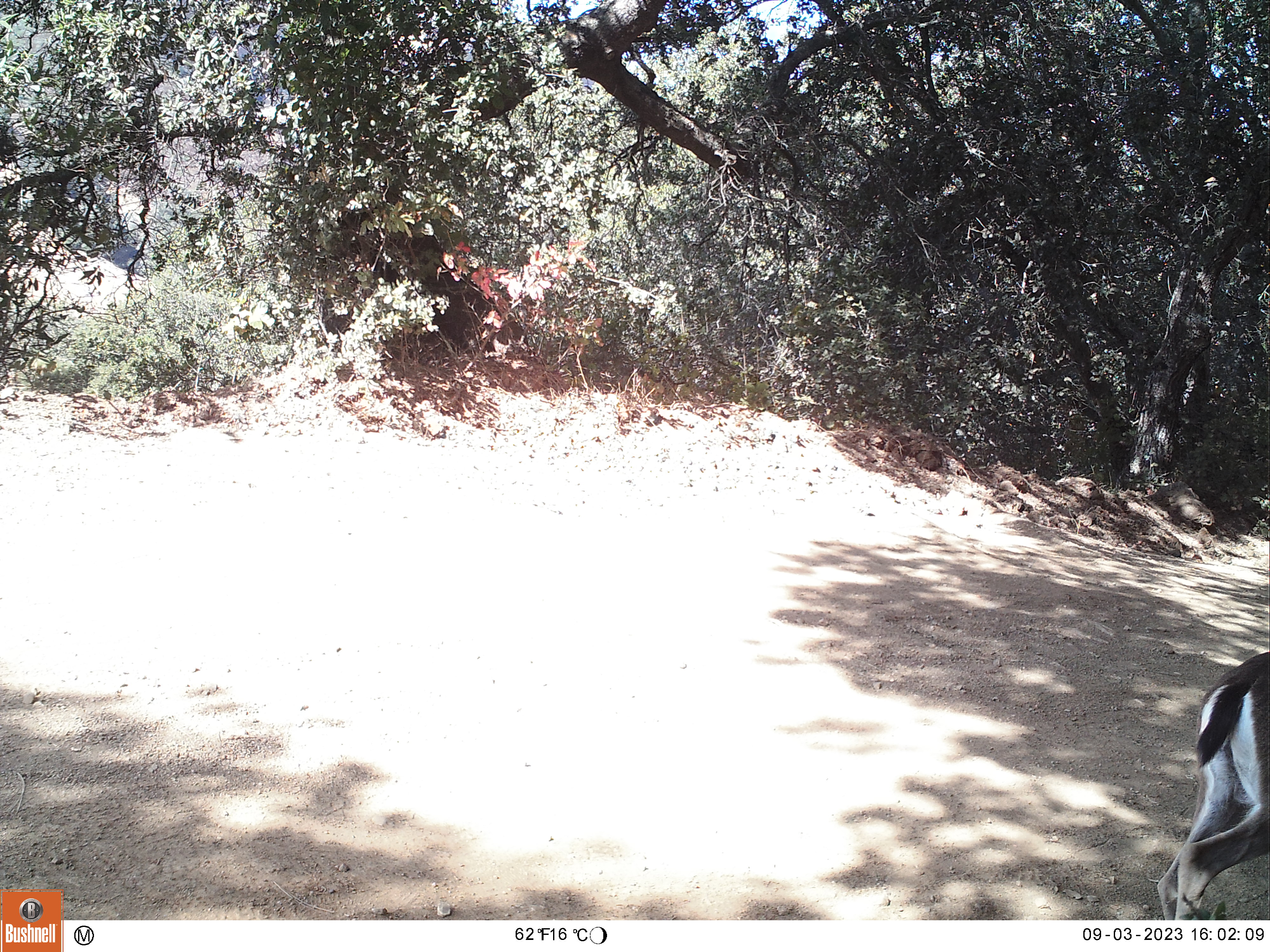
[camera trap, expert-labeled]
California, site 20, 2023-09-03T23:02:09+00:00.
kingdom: Animalia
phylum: Chordata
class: Mammalia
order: Artiodactyla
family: Cervidae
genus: Odocoileus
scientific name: Odocoileus hemionus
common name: mule deer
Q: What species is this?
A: Mule deer (Odocoileus hemionus).